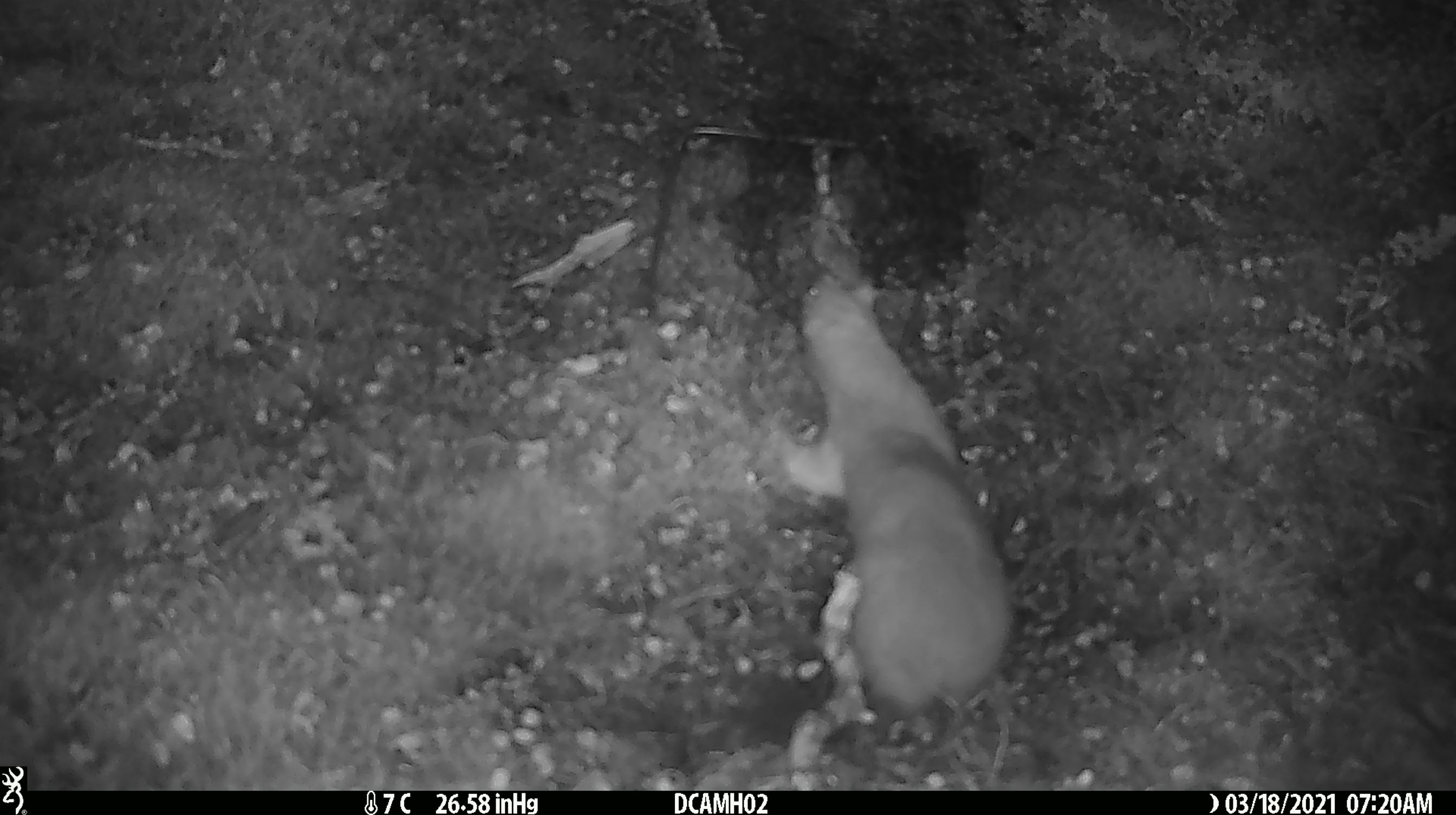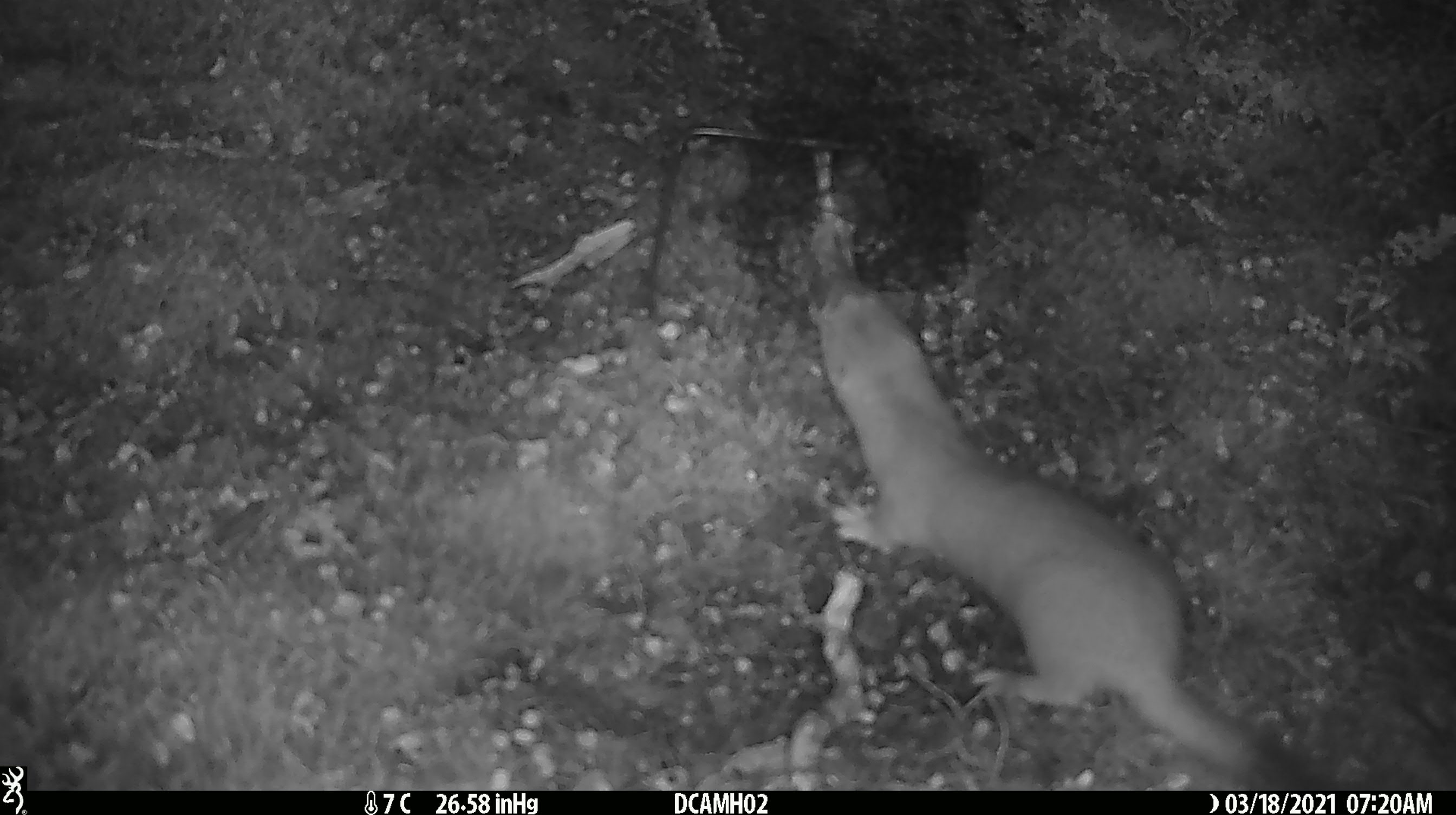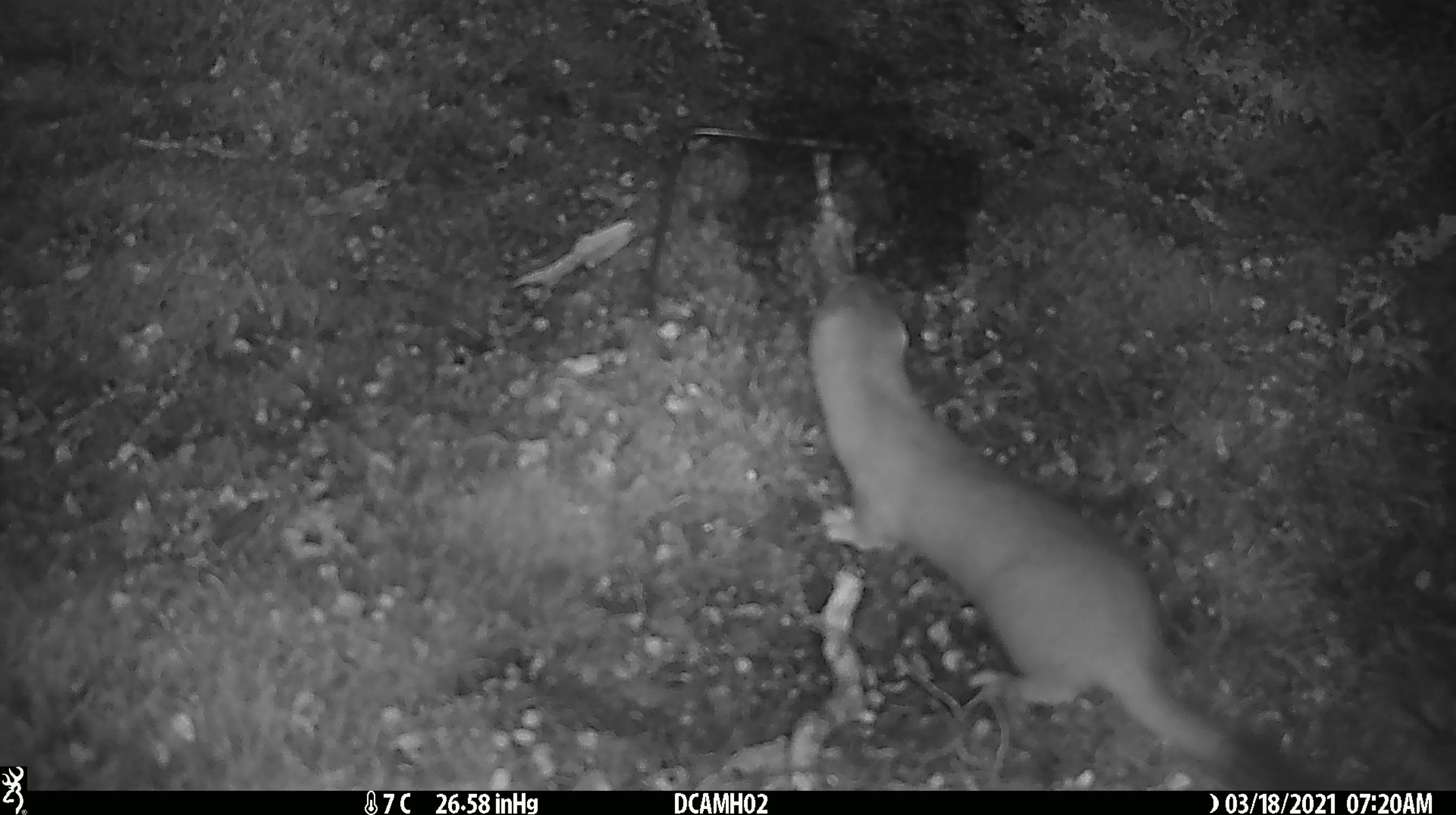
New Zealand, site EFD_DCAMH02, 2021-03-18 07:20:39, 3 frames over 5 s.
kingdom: Animalia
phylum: Chordata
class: Mammalia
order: Carnivora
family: Mustelidae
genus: Mustela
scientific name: Mustela erminea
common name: stoat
Stoat (Mustela erminea).